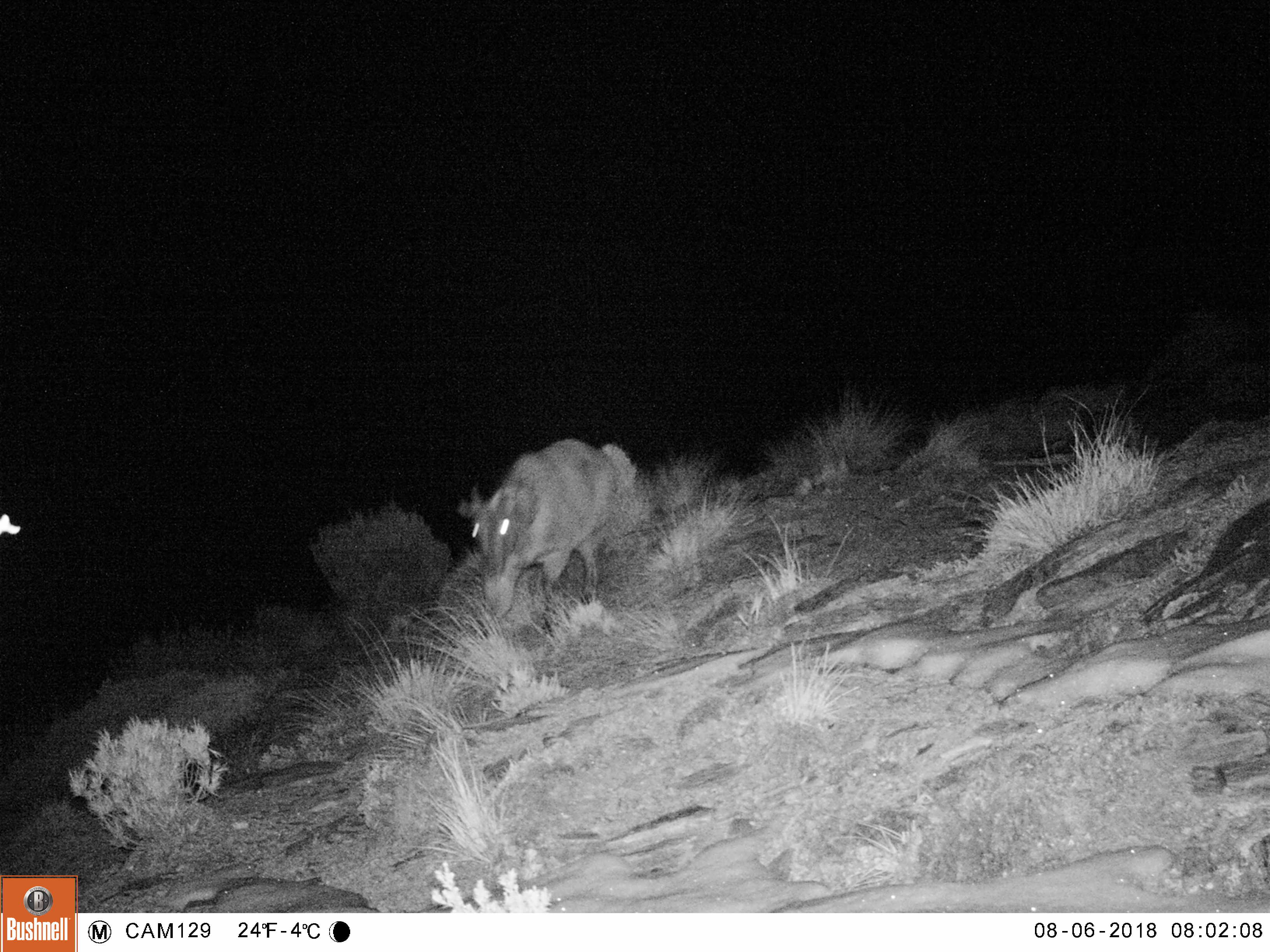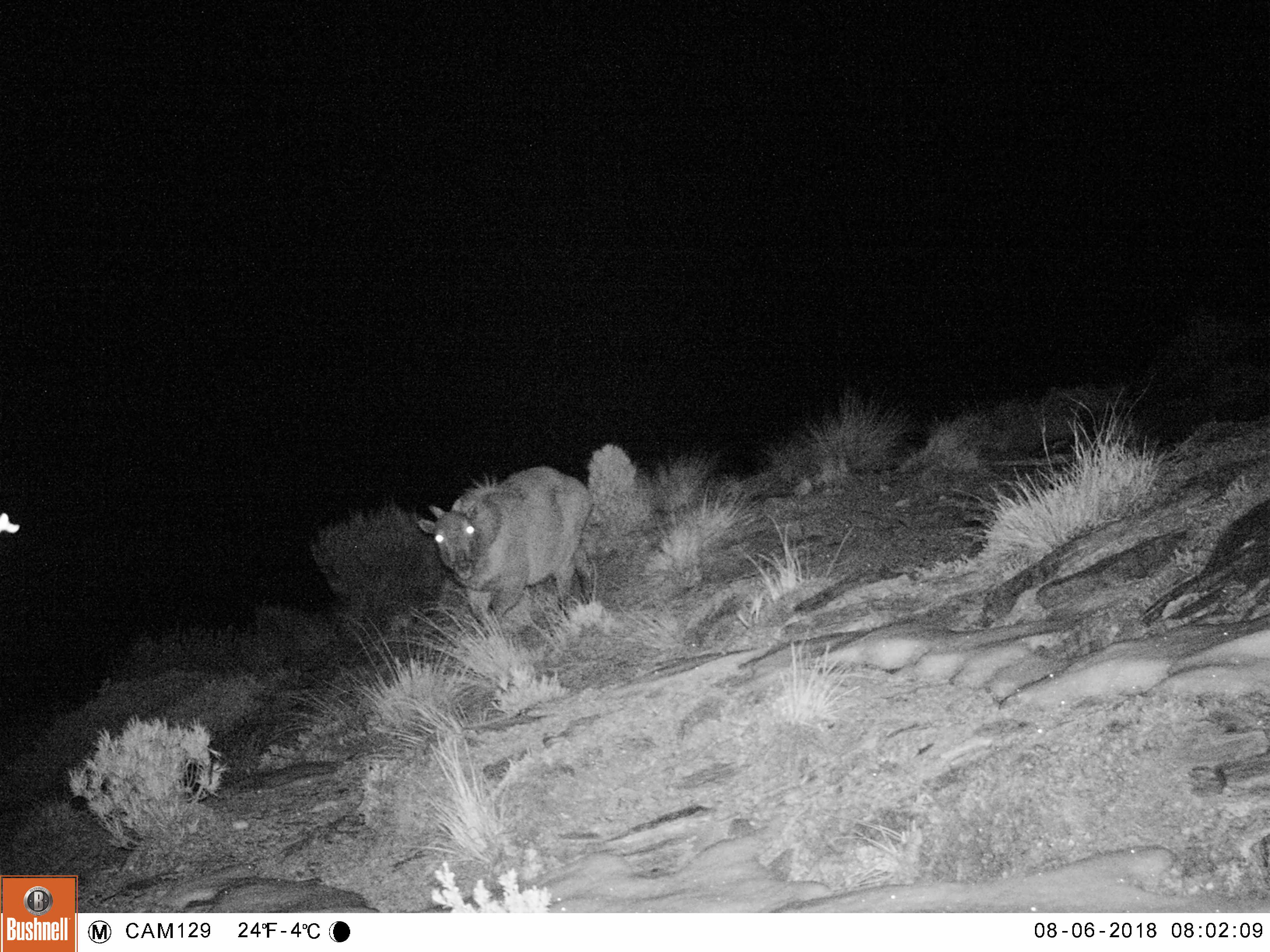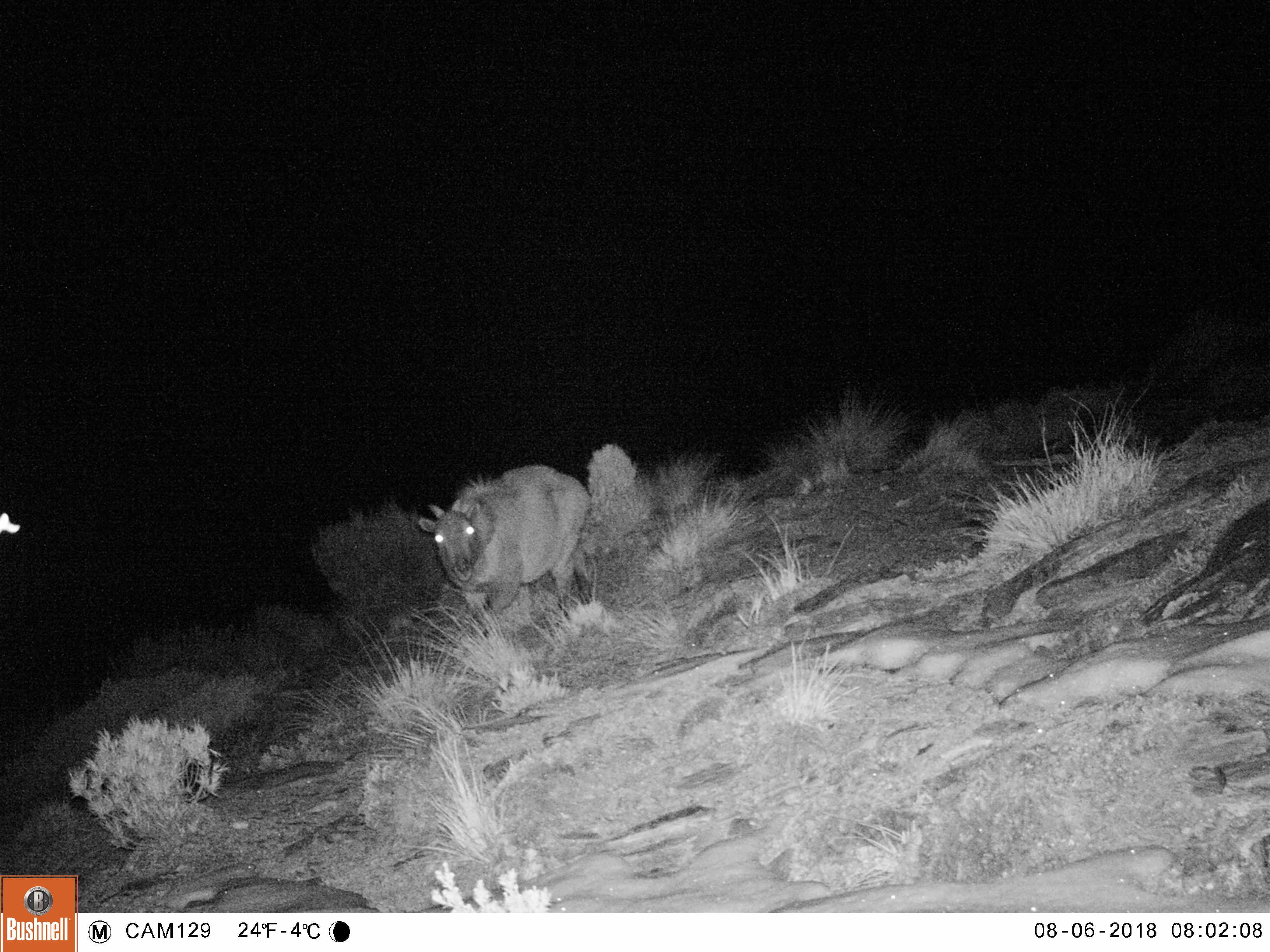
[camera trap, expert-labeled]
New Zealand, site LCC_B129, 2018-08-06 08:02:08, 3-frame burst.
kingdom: Animalia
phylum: Chordata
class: Mammalia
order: Artiodactyla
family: Bovidae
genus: Nilgiritragus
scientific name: Nilgiritragus hylocrius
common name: tahr